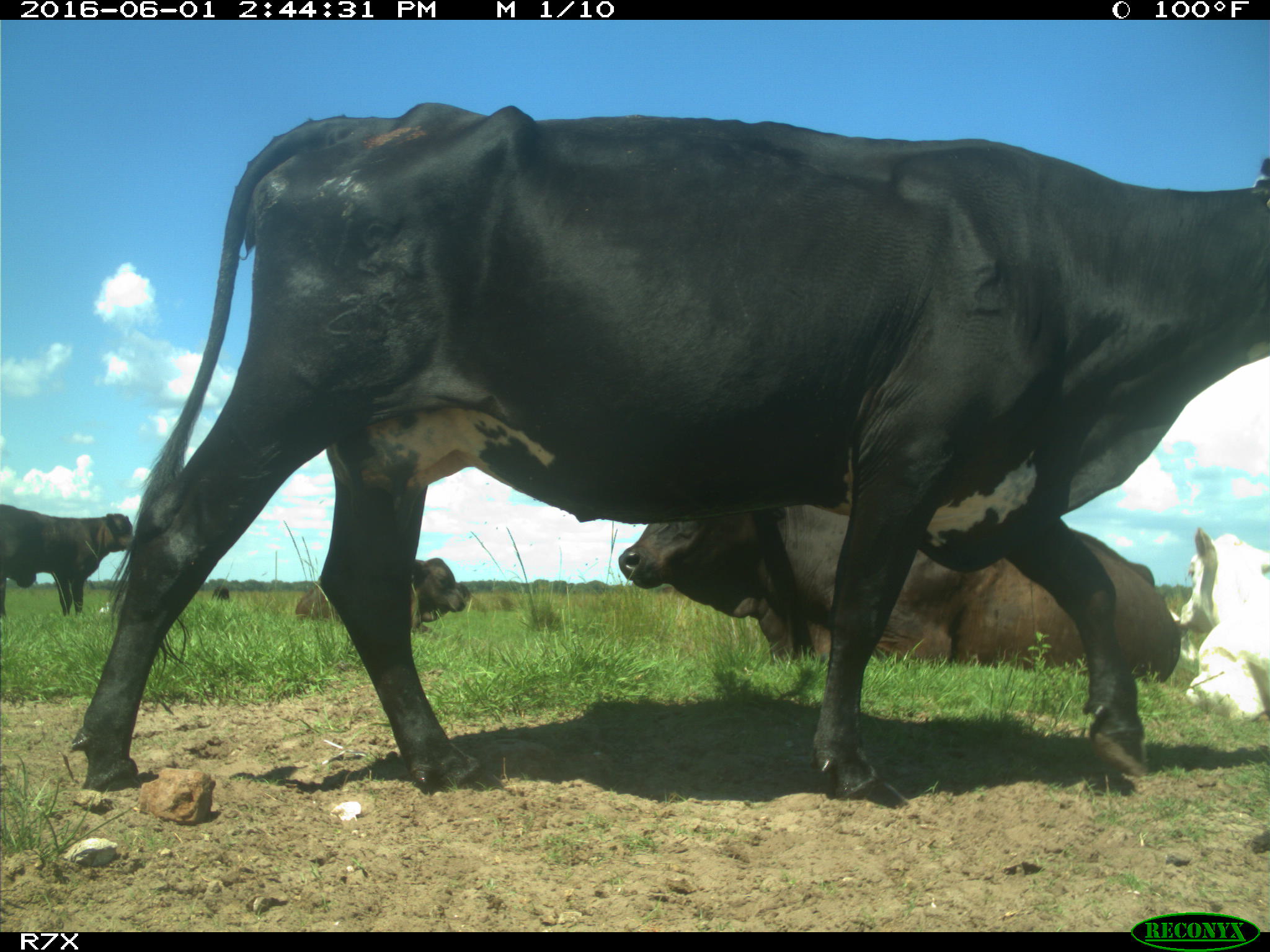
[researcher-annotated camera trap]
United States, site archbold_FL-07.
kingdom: Animalia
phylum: Chordata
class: Mammalia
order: Artiodactyla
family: Bovidae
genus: Bos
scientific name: Bos taurus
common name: domestic cow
Bos taurus (domestic cow).